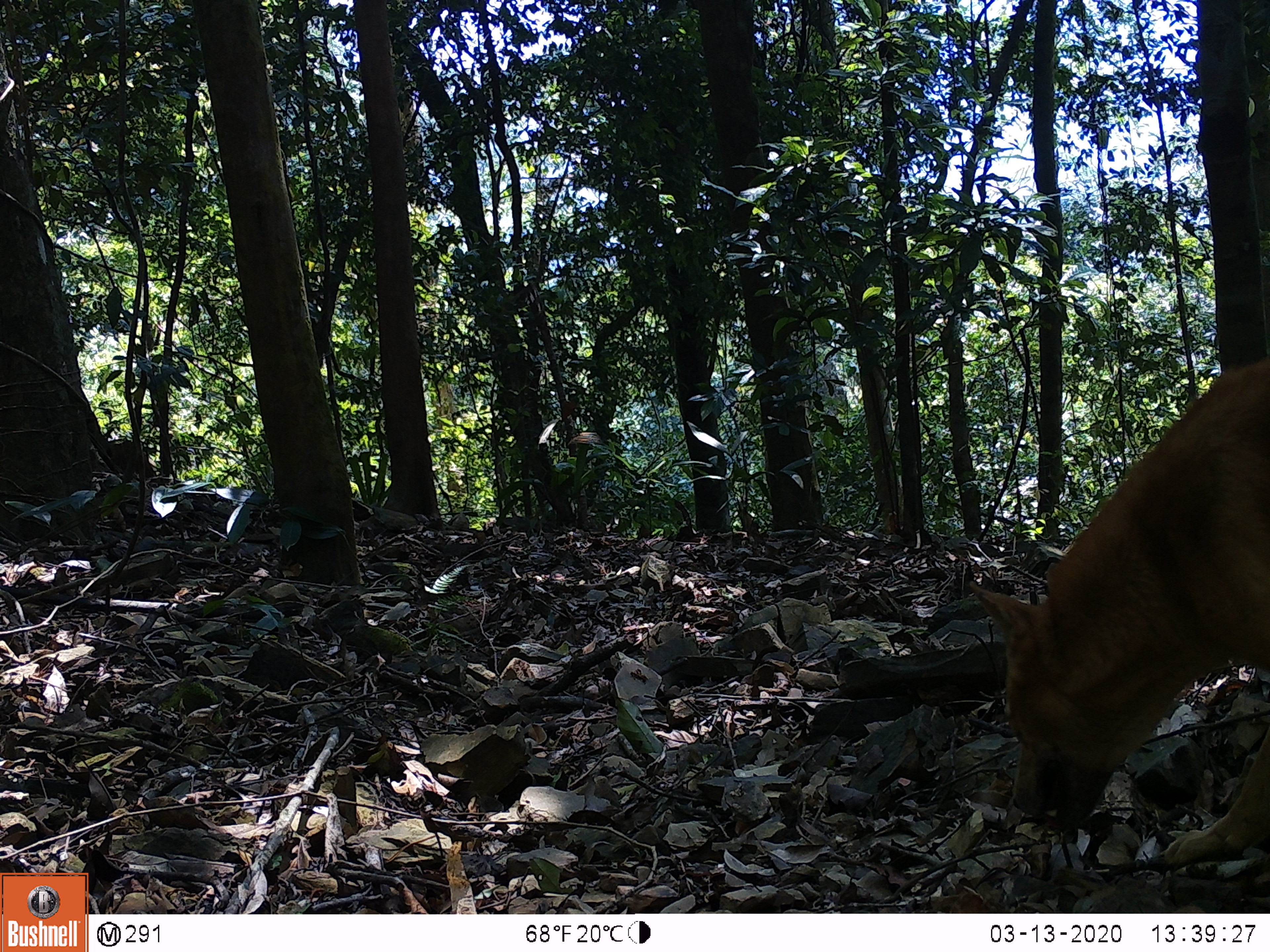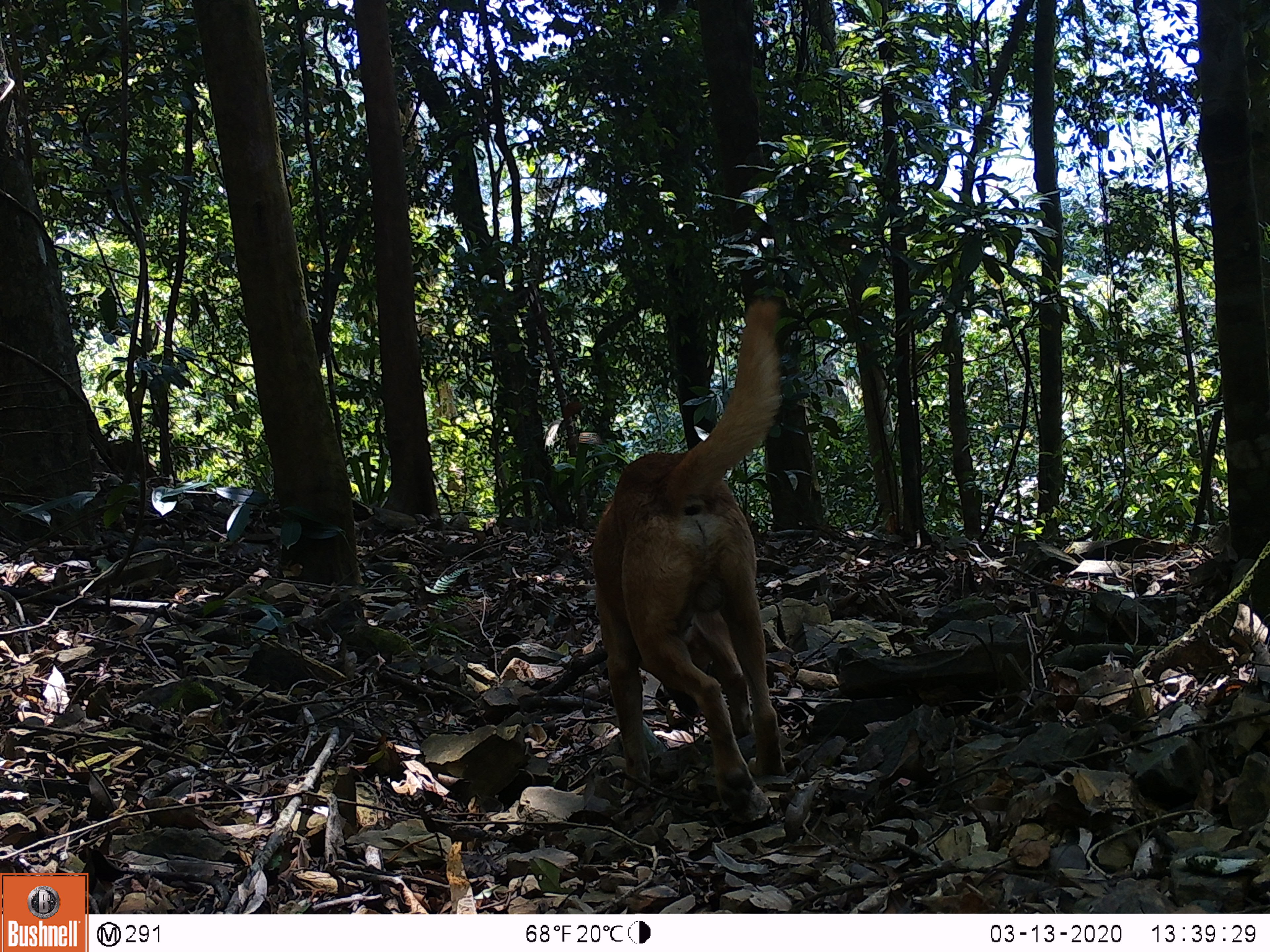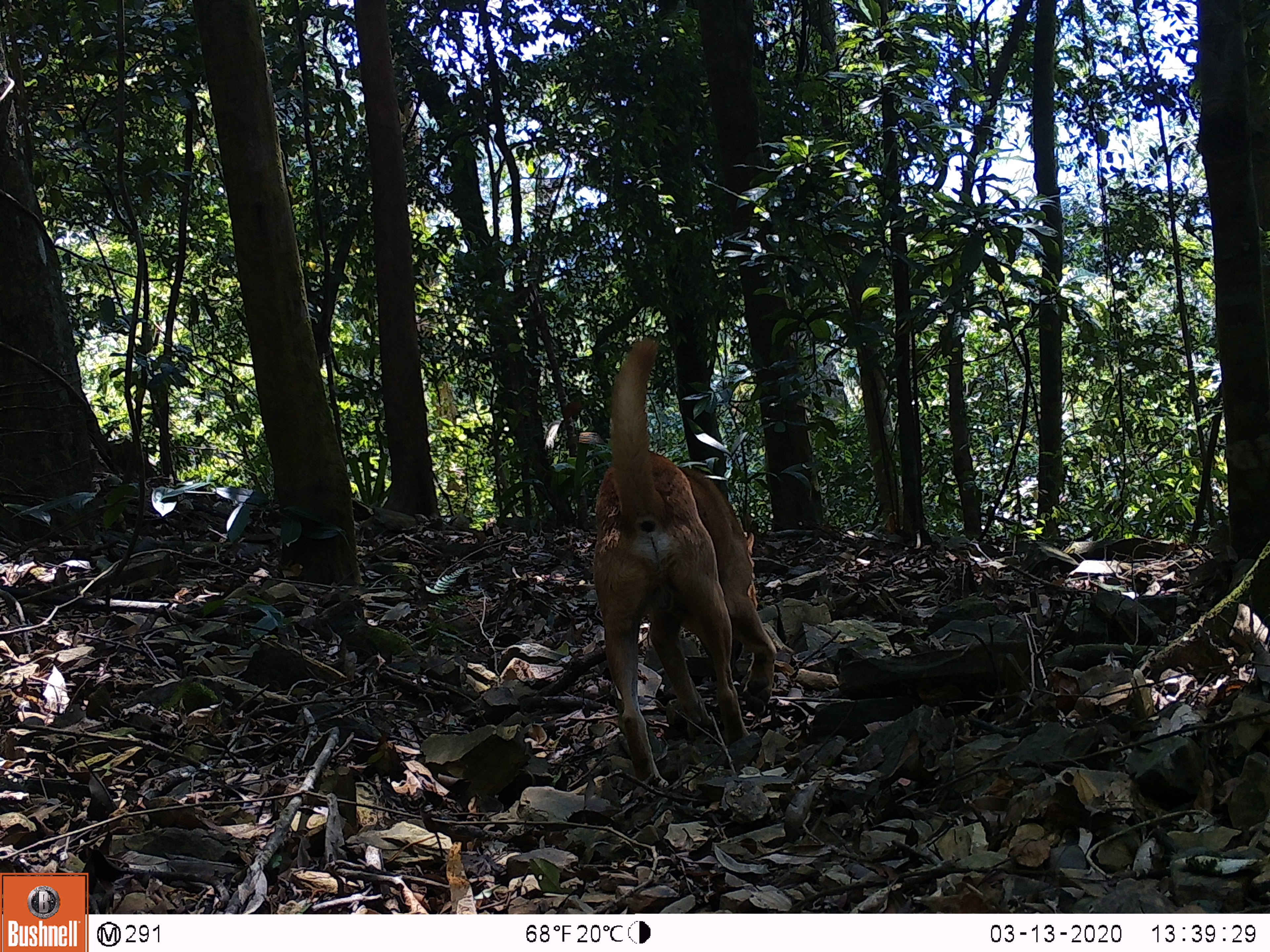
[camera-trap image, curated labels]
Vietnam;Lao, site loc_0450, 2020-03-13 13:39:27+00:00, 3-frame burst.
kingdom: Animalia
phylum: Chordata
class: Mammalia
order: Carnivora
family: Canidae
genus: Canis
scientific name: Canis familiaris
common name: domestic dog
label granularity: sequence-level